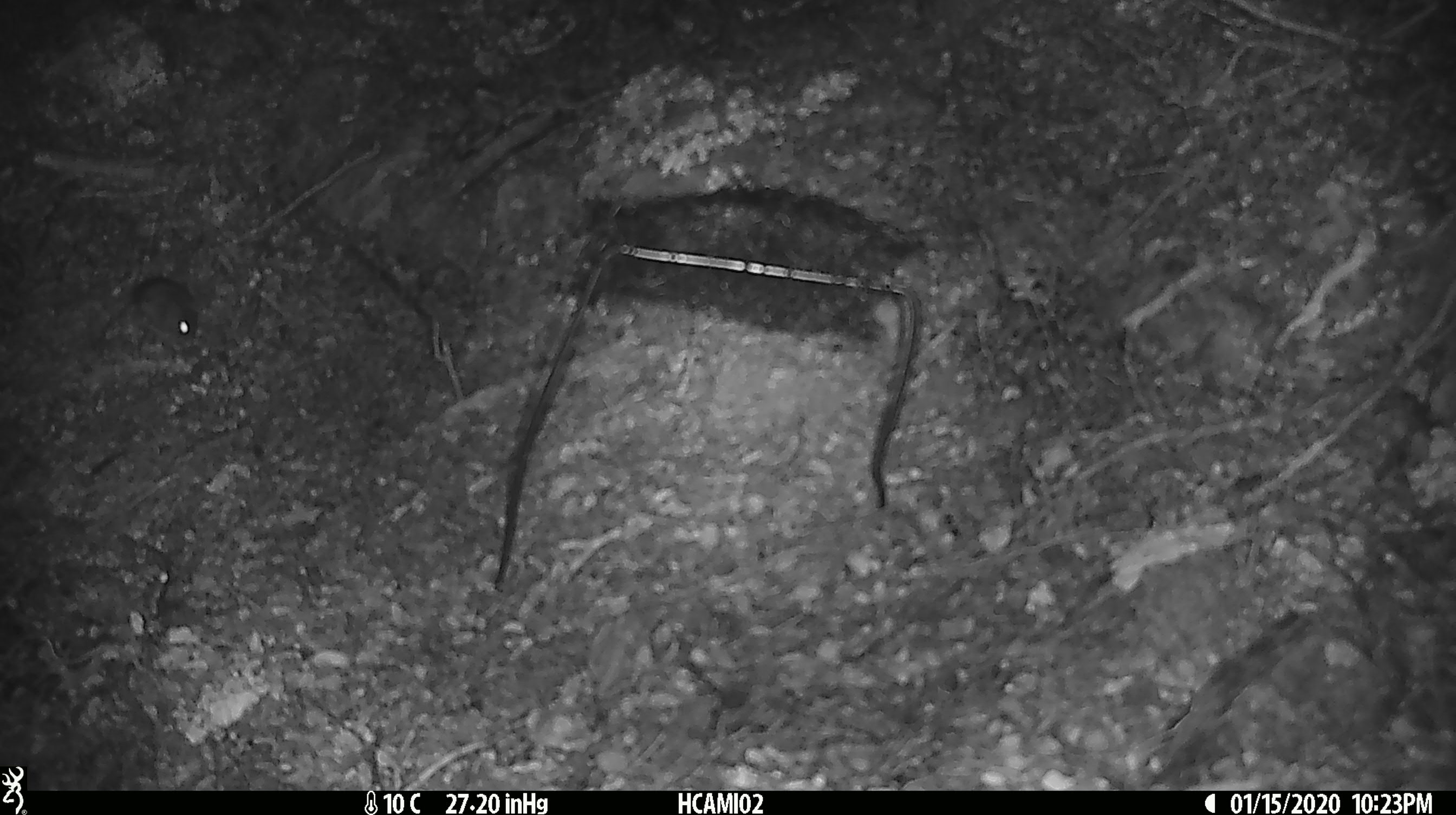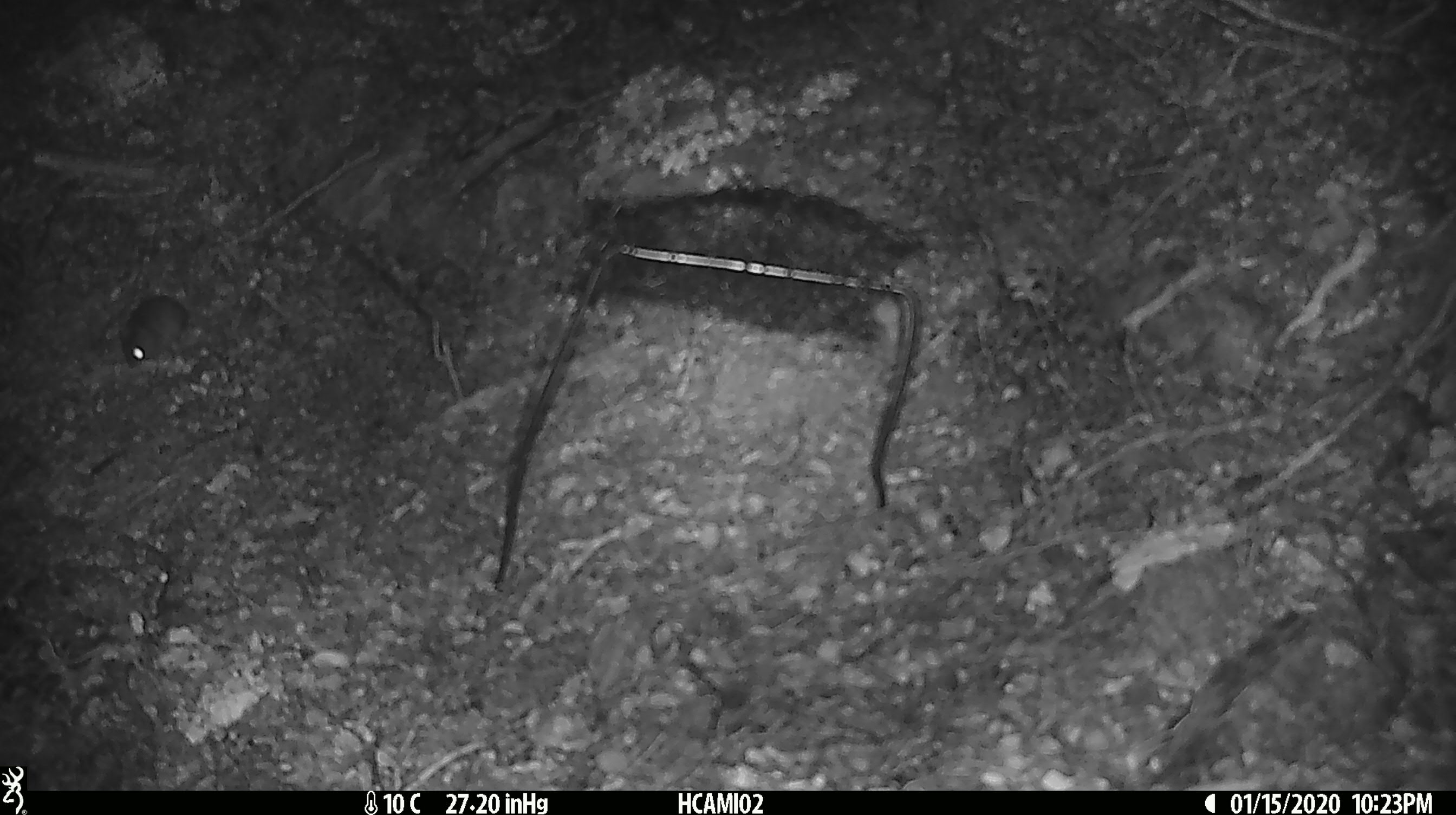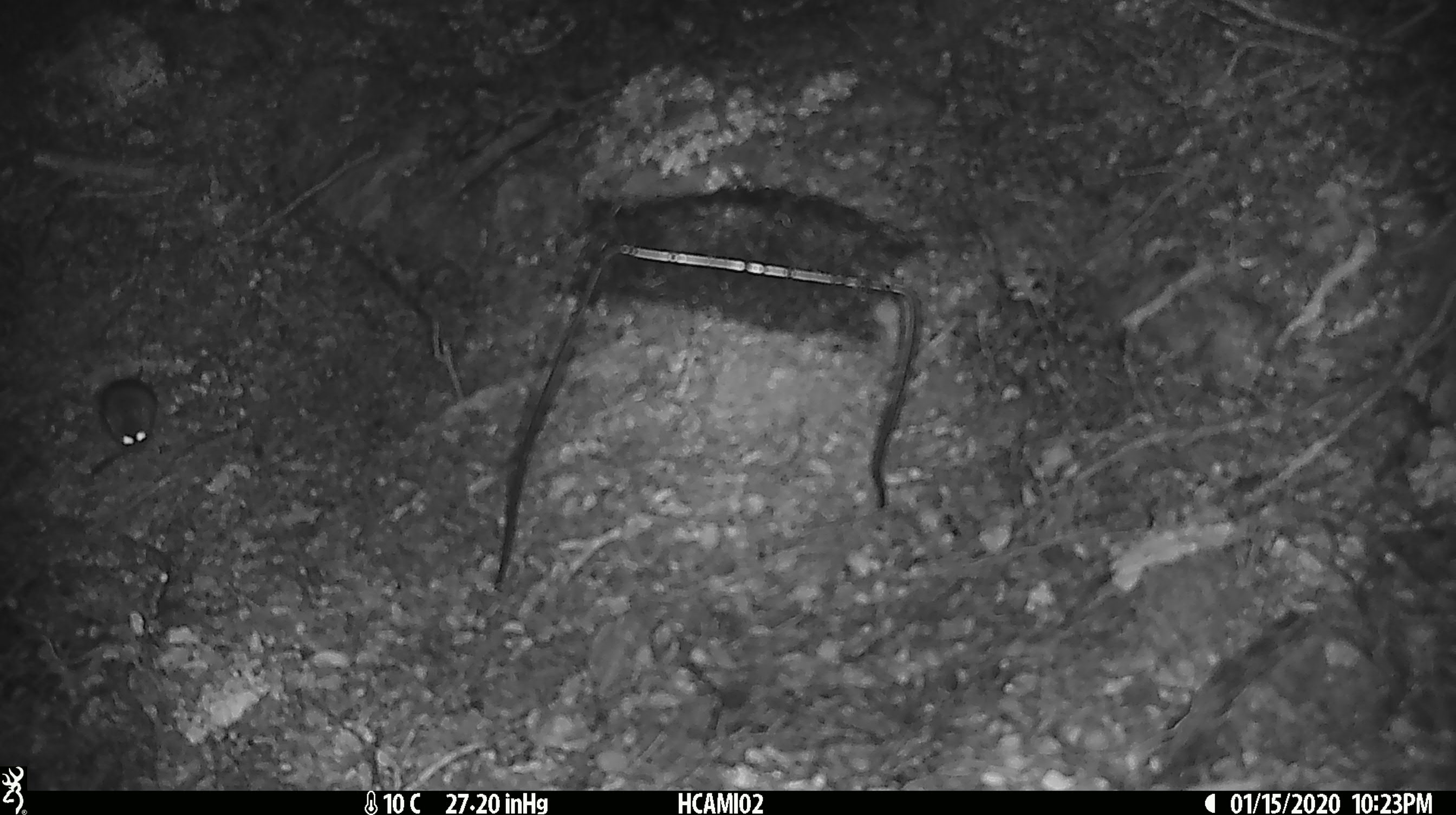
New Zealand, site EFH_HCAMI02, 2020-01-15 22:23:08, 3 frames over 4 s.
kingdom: Animalia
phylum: Chordata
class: Mammalia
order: Rodentia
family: Muridae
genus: Mus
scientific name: Mus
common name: mouse